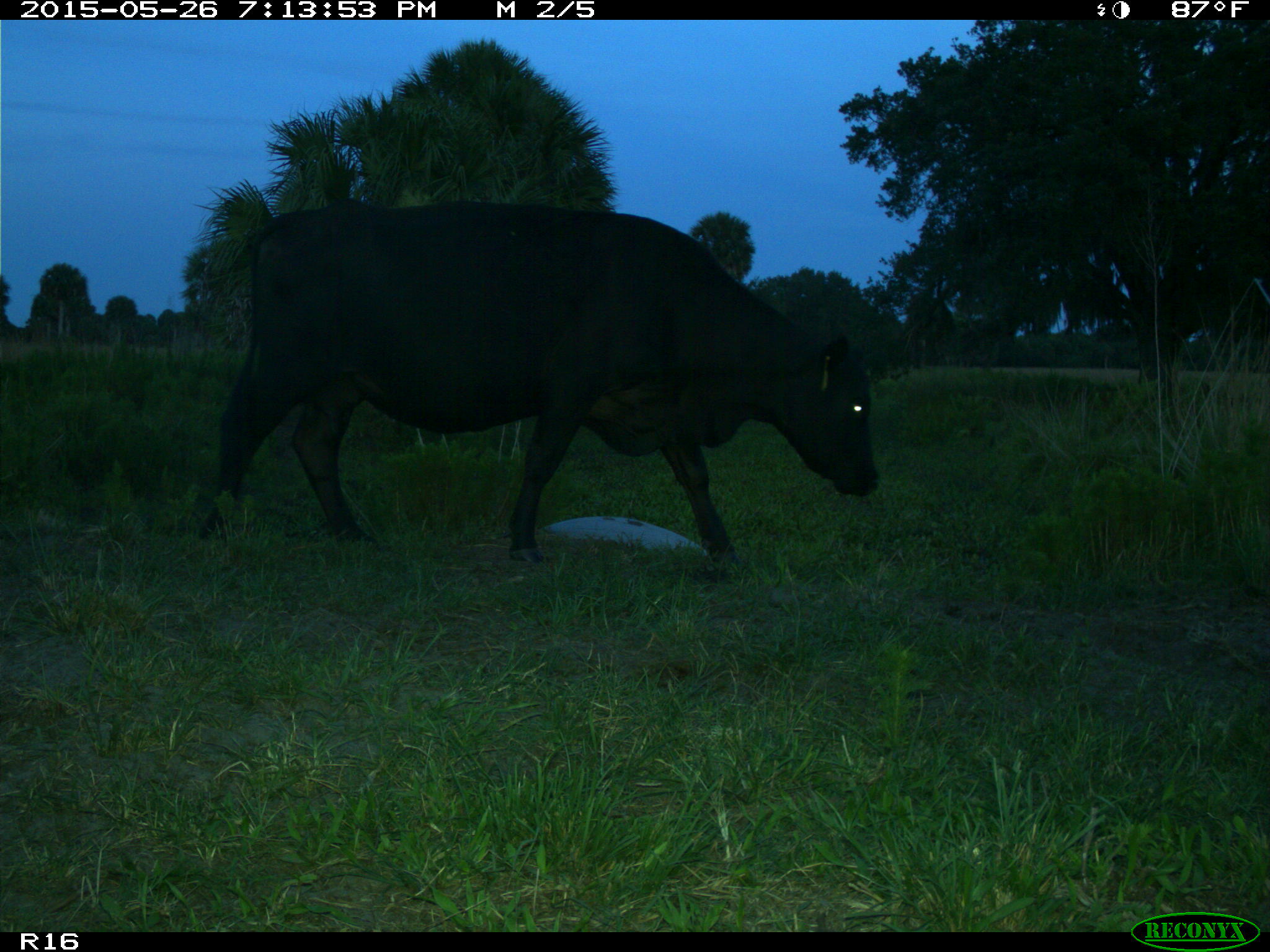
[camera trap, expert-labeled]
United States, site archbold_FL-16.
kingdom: Animalia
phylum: Chordata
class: Mammalia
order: Artiodactyla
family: Bovidae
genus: Bos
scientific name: Bos taurus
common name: domestic cow